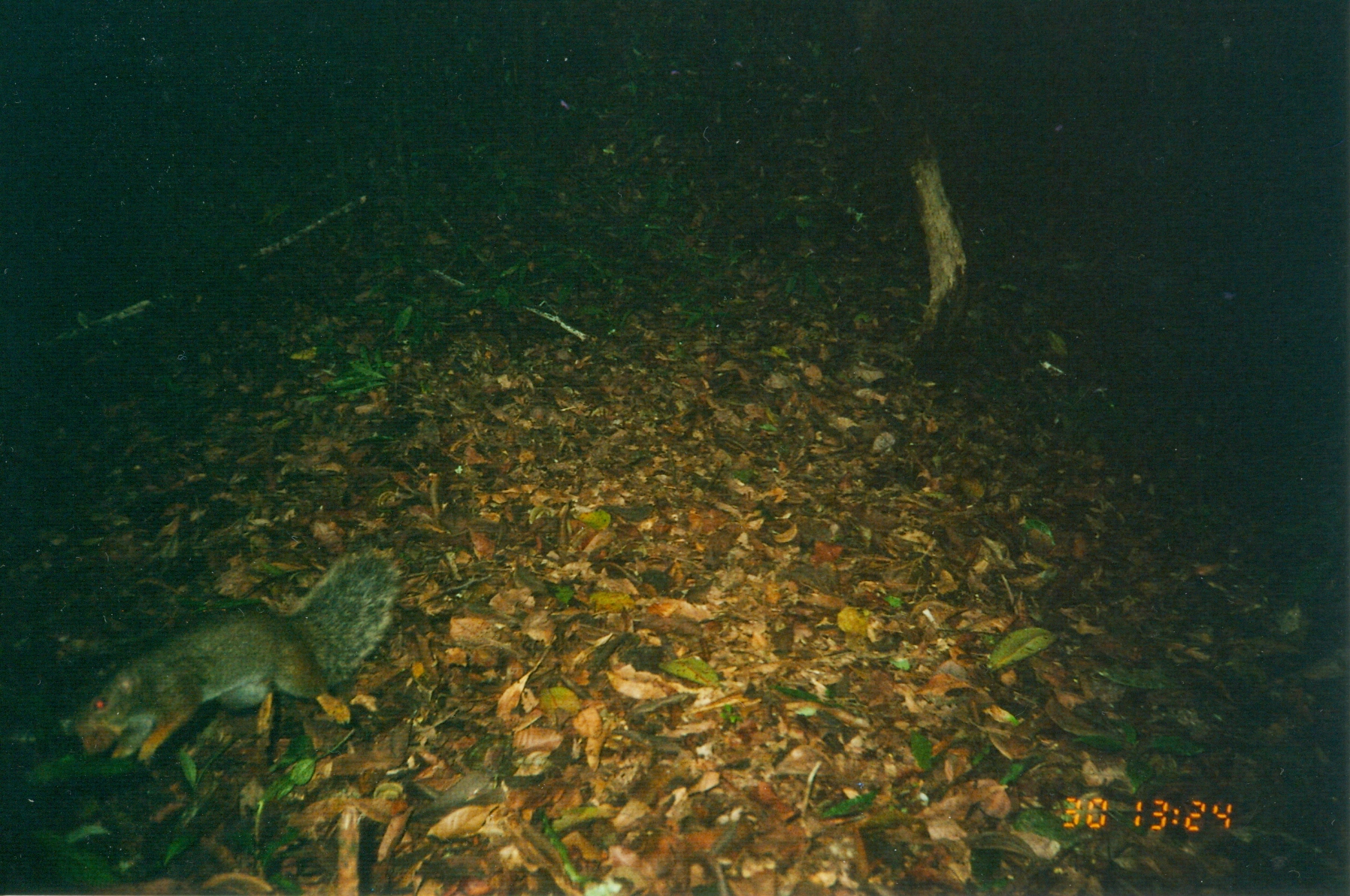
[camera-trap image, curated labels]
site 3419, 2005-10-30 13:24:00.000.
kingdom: Animalia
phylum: Chordata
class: Mammalia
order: Rodentia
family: Sciuridae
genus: Paraxerus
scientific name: Paraxerus vexillarius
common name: swynnerton's bush squirrel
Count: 1.